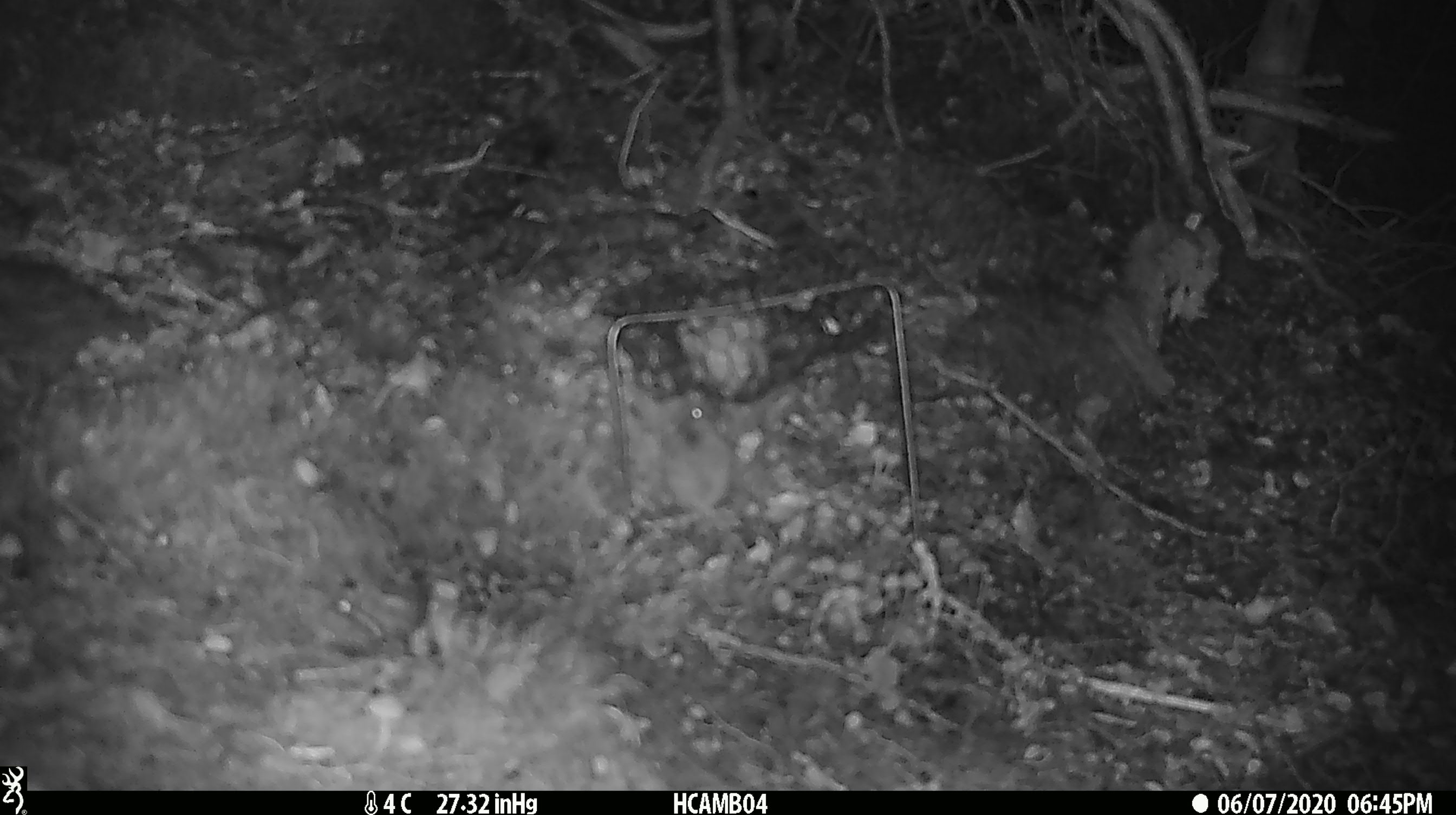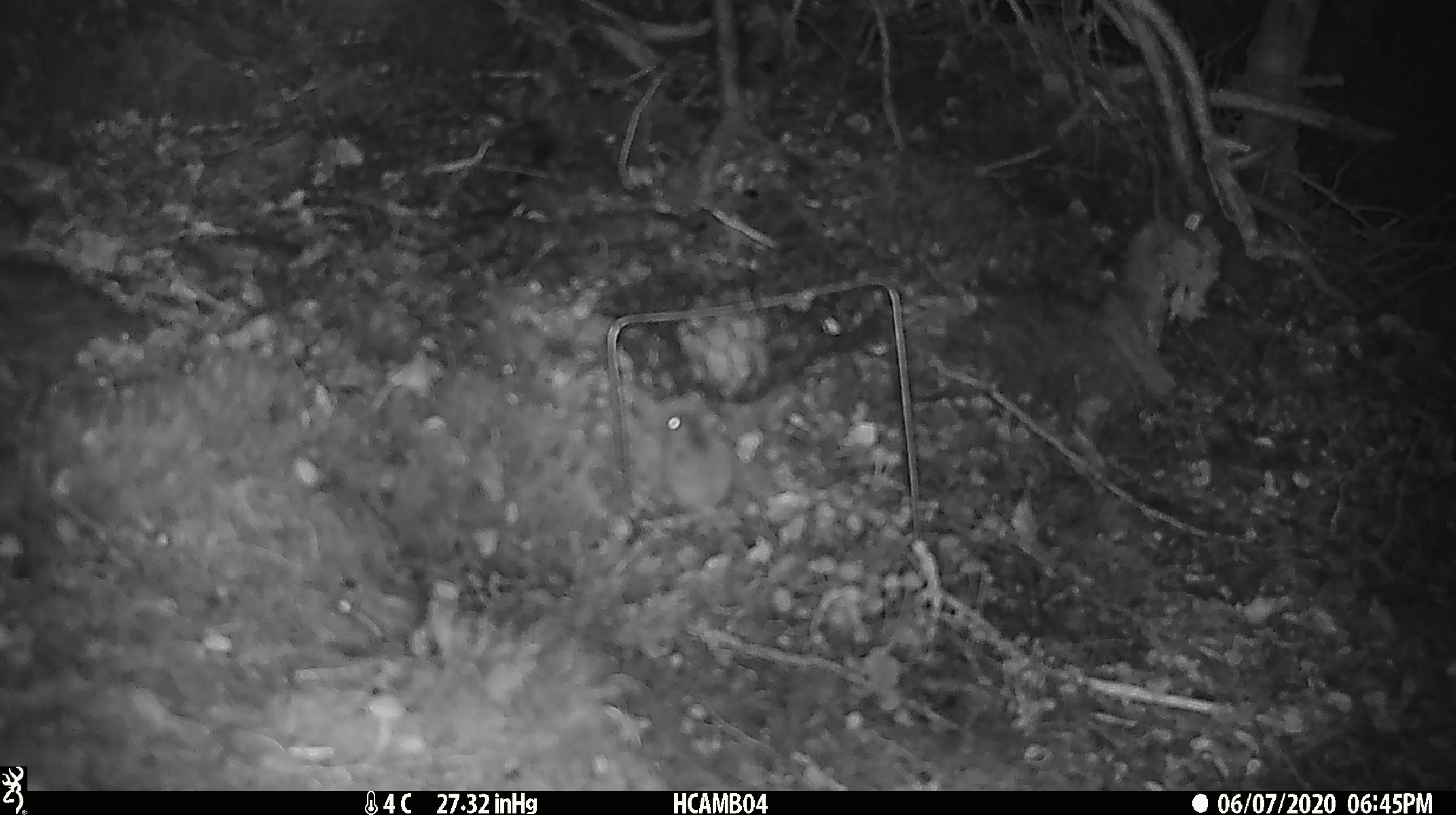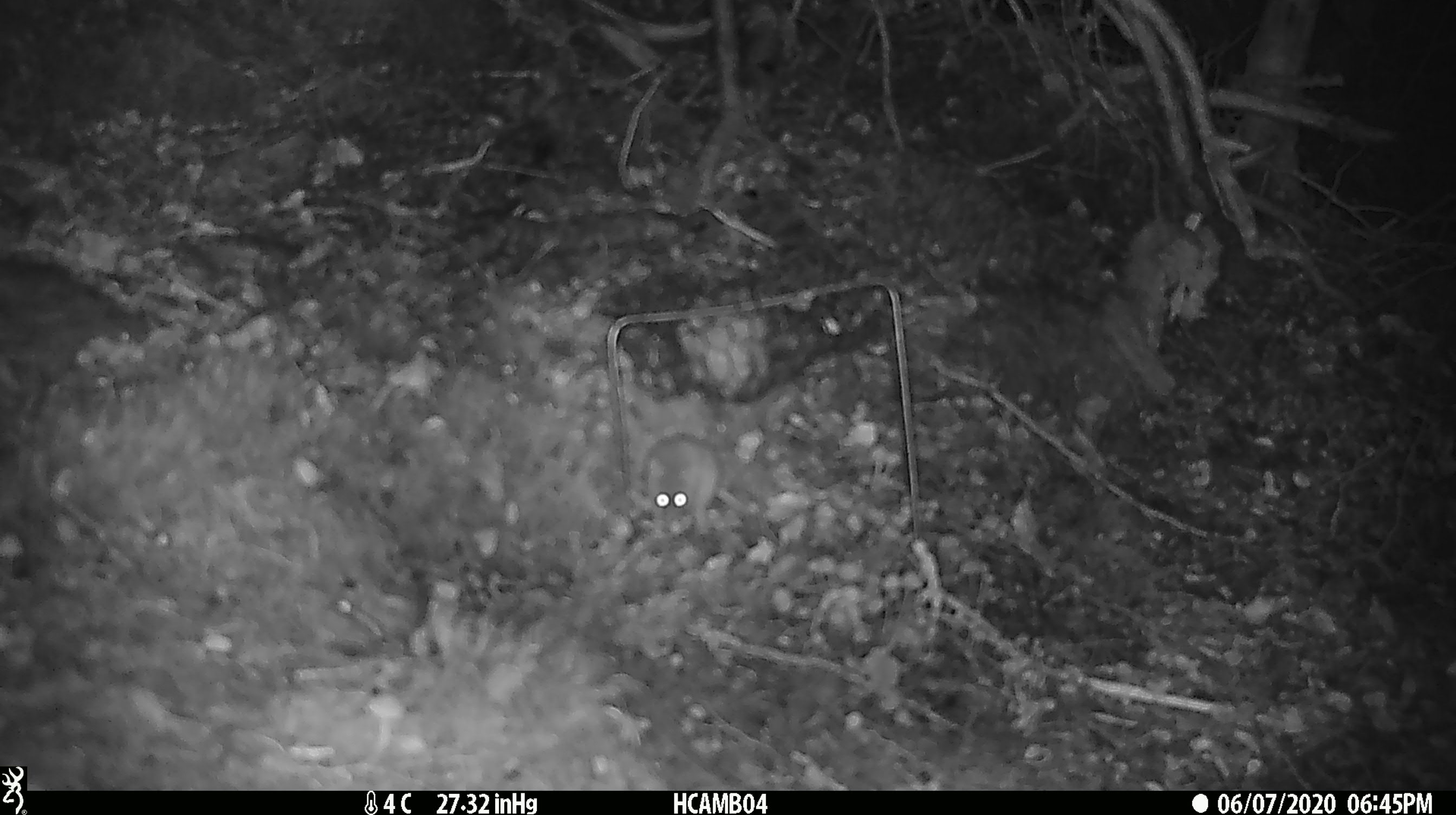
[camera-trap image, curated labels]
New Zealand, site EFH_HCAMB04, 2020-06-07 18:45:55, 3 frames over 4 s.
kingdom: Animalia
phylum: Chordata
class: Mammalia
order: Rodentia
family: Muridae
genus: Mus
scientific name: Mus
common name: mouse